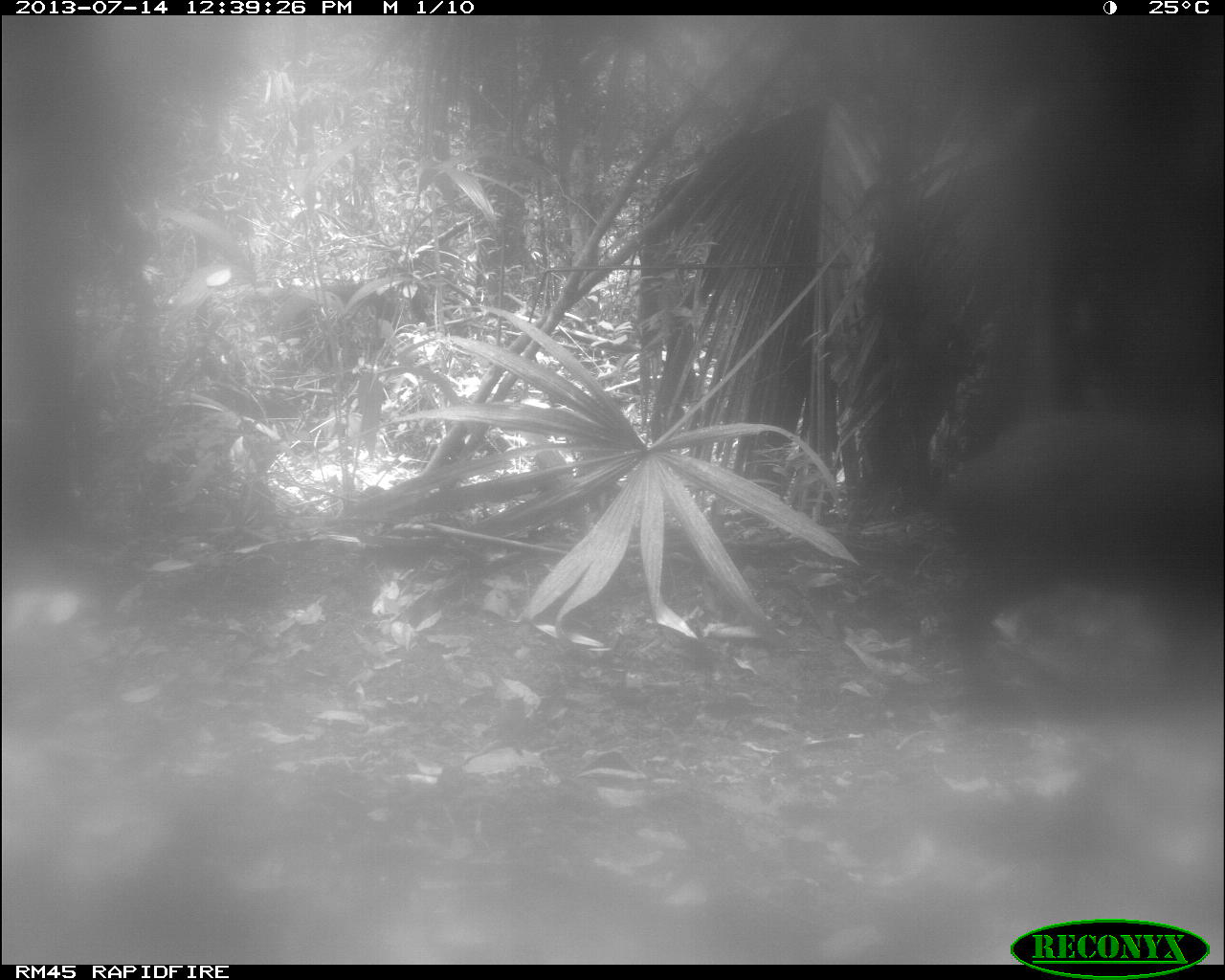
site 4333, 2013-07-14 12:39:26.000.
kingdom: Animalia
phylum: Chordata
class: Mammalia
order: Artiodactyla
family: Tayassuidae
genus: Tayassu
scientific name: Tayassu pecari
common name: white-lipped peccary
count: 2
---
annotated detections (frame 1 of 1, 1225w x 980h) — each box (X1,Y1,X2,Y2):
tayassu pecari: (940,402,1223,680)